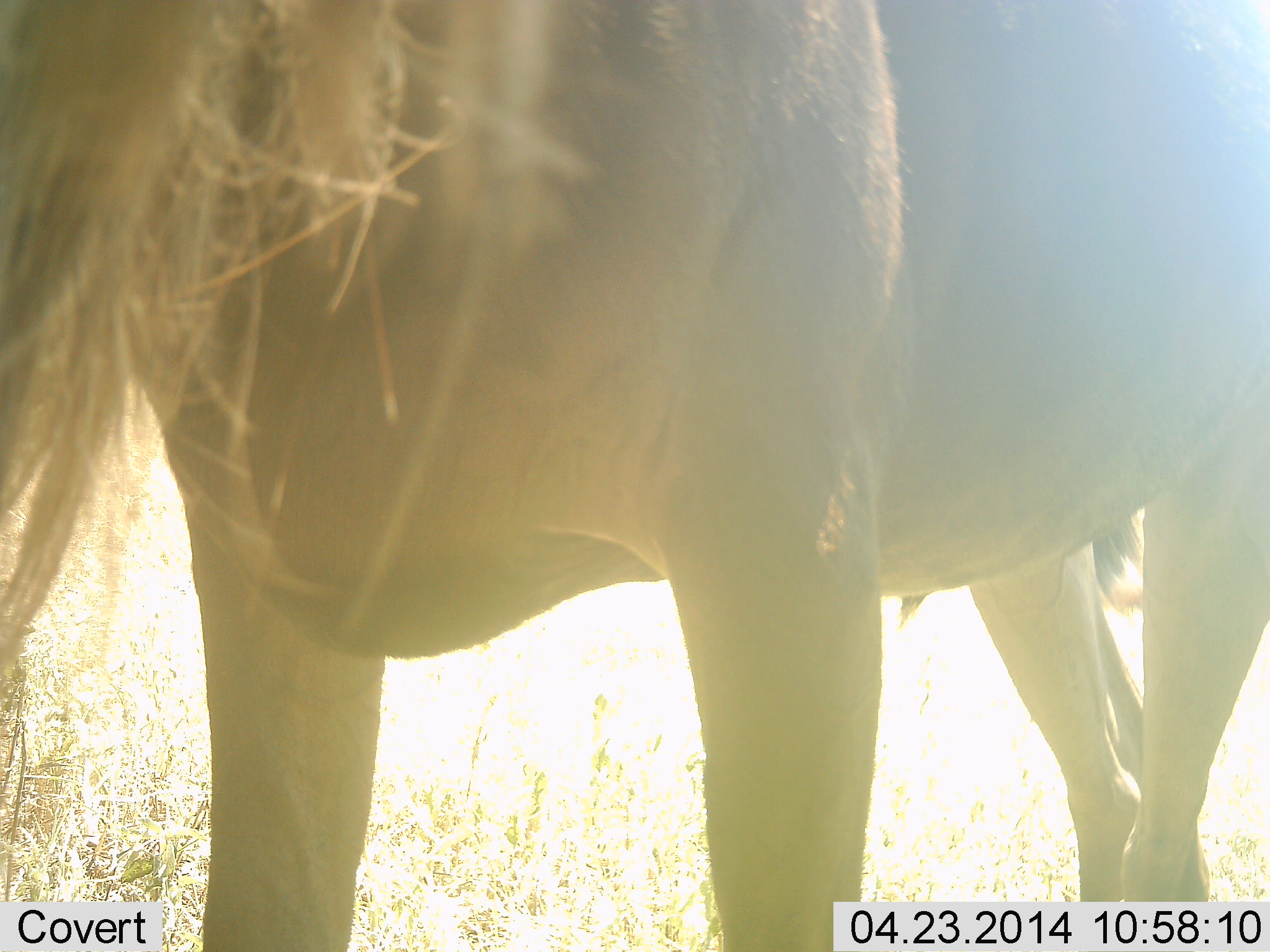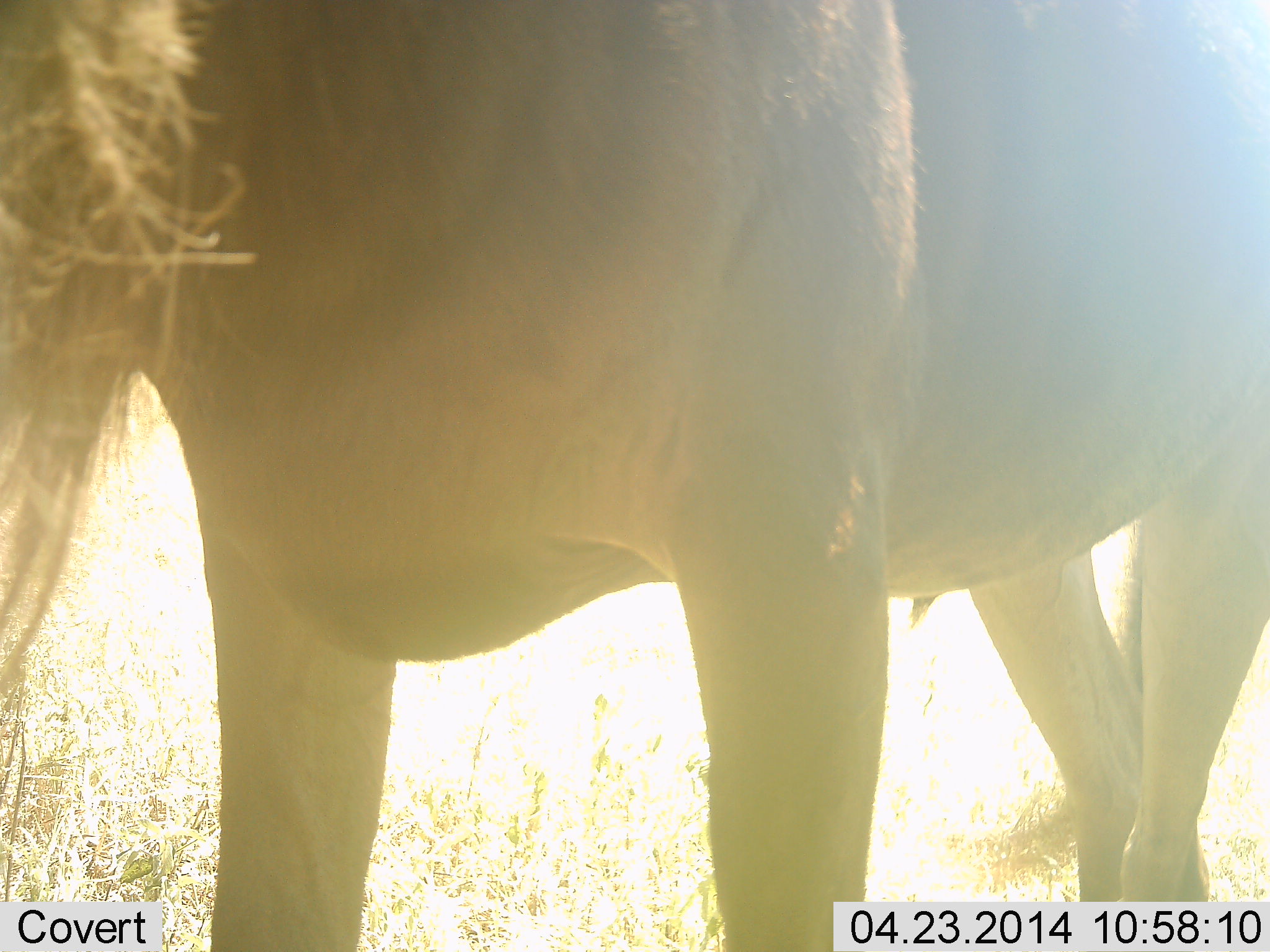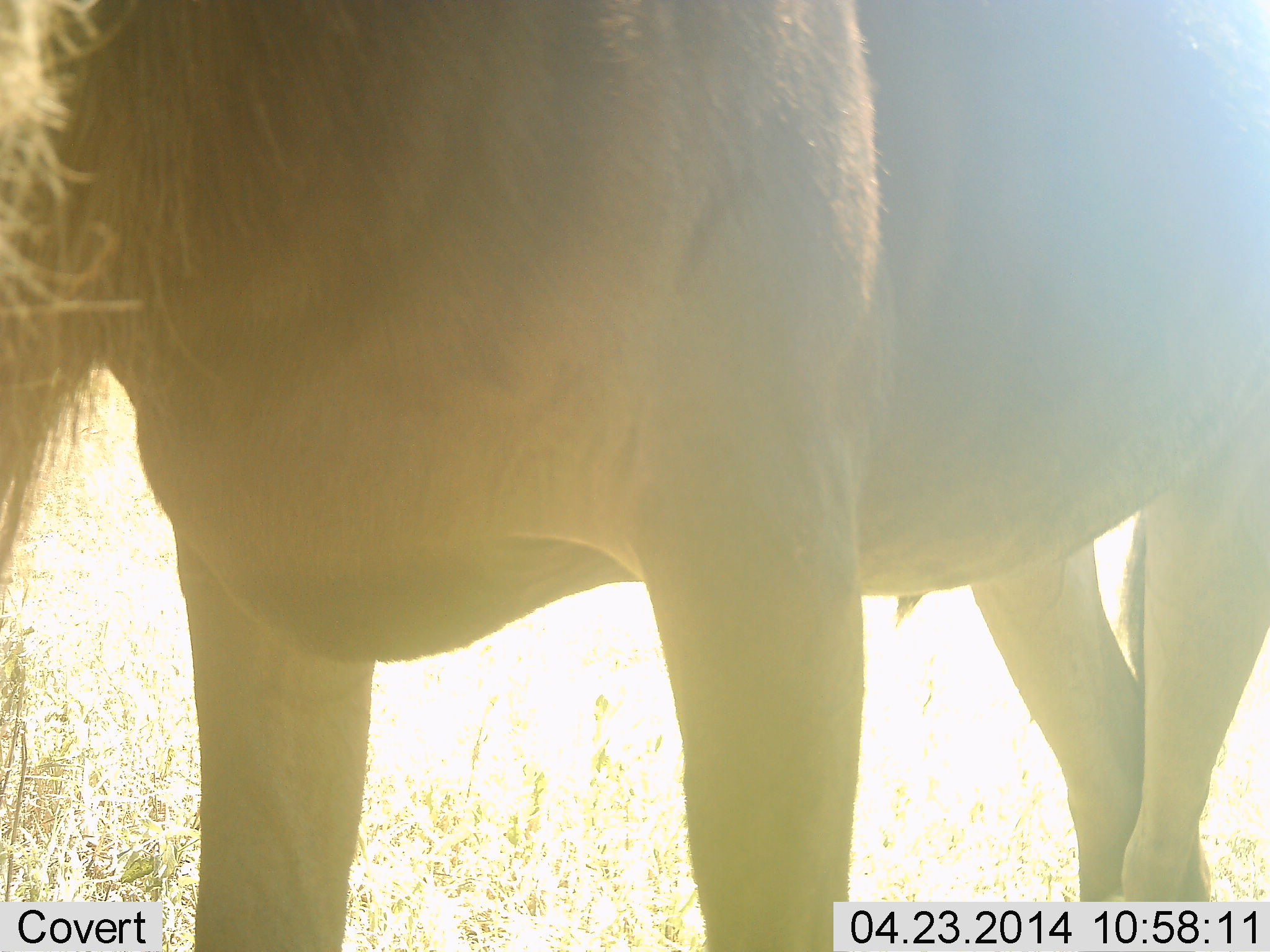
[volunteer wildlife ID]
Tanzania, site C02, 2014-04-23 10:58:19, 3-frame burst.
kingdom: Animalia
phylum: Chordata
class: Mammalia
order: Artiodactyla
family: Bovidae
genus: Connochaetes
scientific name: Connochaetes taurinus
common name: blue wildebeest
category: wildebeest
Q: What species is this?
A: Wildebeest (blue wildebeest) (Connochaetes taurinus).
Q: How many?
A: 1.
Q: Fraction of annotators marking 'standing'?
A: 100%.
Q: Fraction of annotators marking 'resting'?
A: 0%.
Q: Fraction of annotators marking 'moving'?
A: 0%.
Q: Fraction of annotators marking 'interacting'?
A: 0%.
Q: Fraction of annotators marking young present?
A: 0%.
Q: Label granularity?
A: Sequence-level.